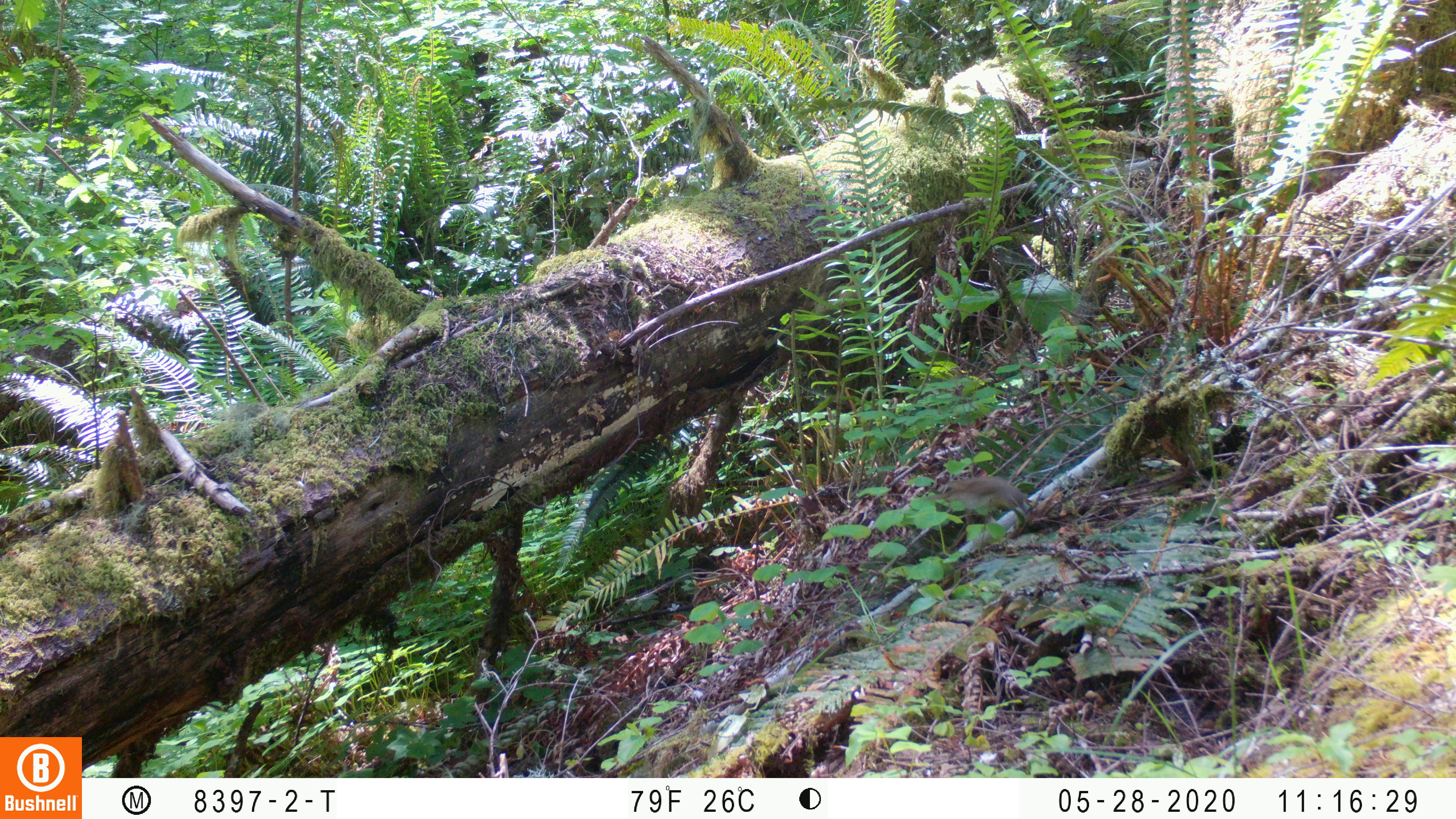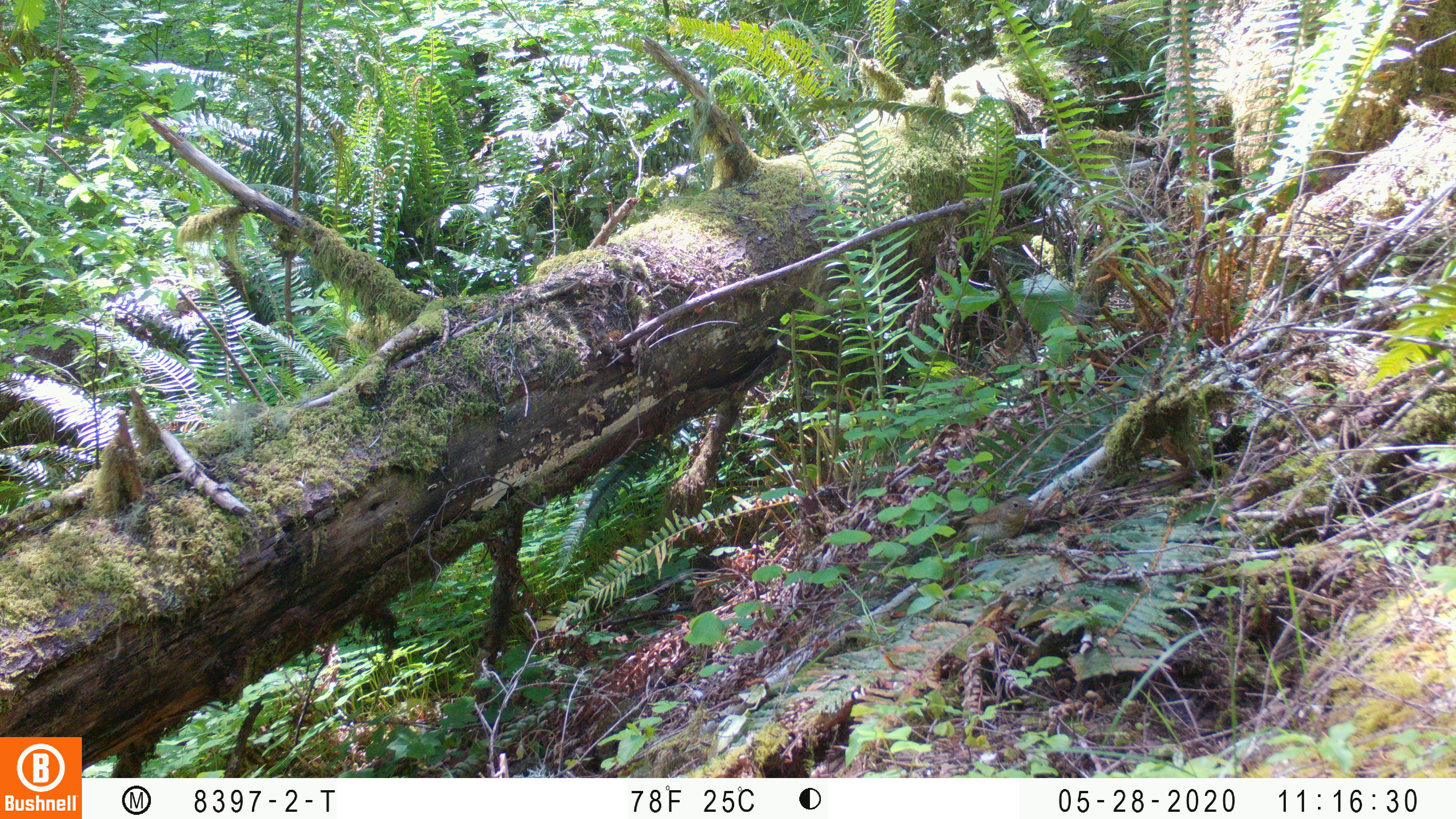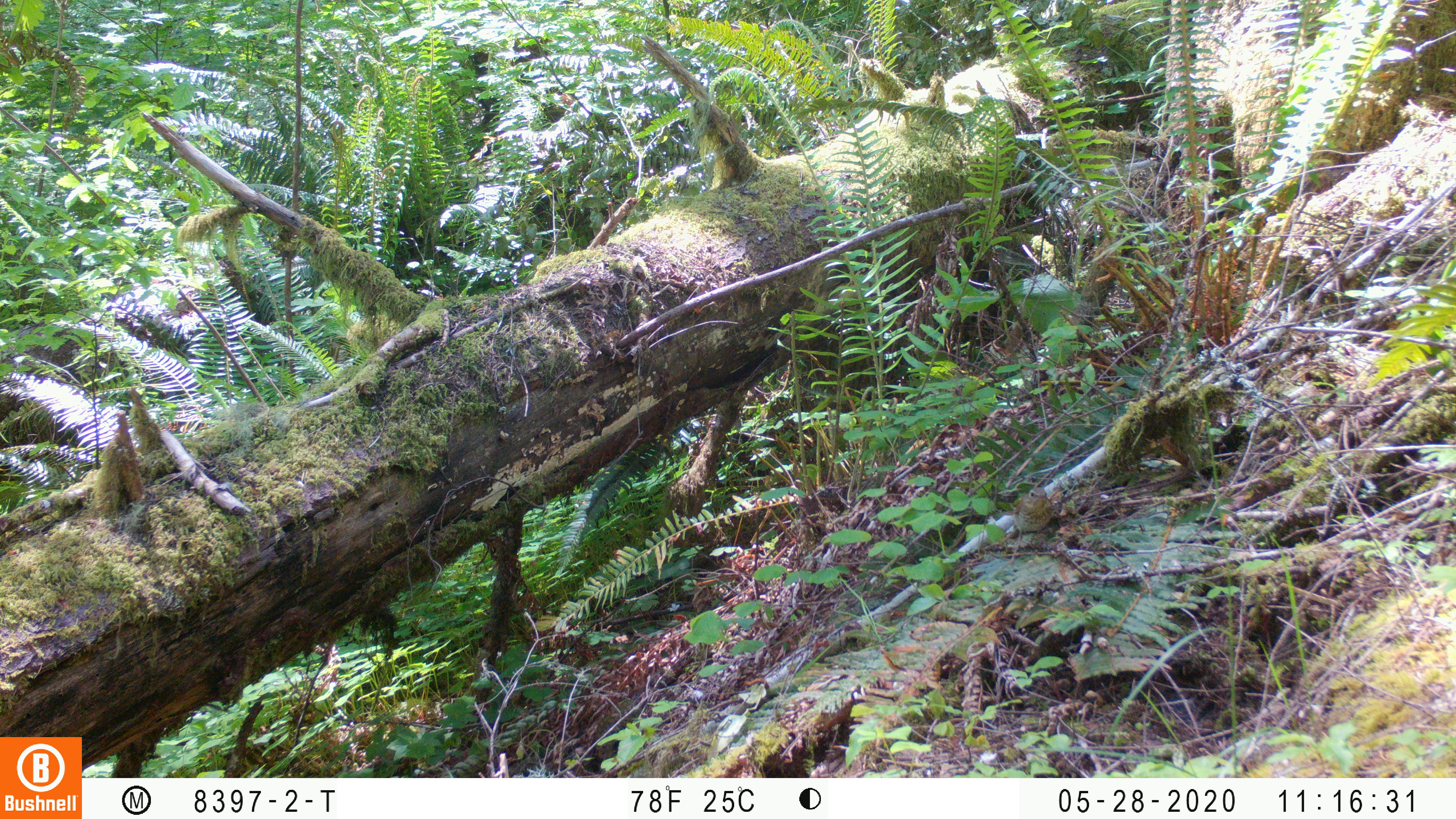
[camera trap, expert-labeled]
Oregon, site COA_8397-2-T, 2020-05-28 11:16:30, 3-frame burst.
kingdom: Animalia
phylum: Chordata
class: Aves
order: Passeriformes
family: Turdidae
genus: Catharus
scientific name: Catharus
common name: brown thrushes and nightingale-thrushes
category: catharus species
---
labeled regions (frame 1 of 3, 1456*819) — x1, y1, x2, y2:
catharus species: 927, 473, 1038, 516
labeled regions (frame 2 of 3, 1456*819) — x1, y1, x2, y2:
catharus species: 939, 494, 1034, 550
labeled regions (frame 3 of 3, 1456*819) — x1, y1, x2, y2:
catharus species: 1009, 482, 1058, 546